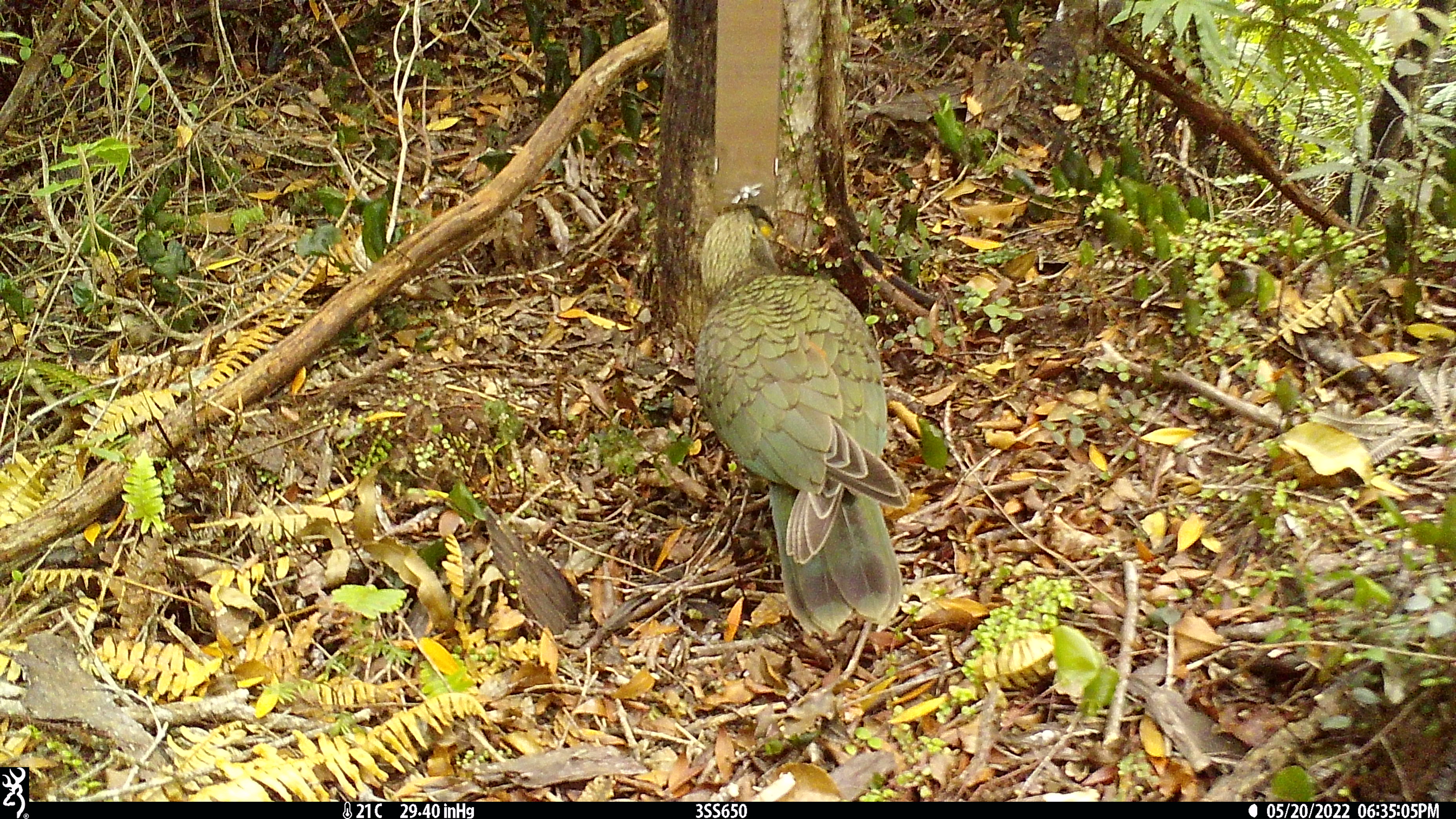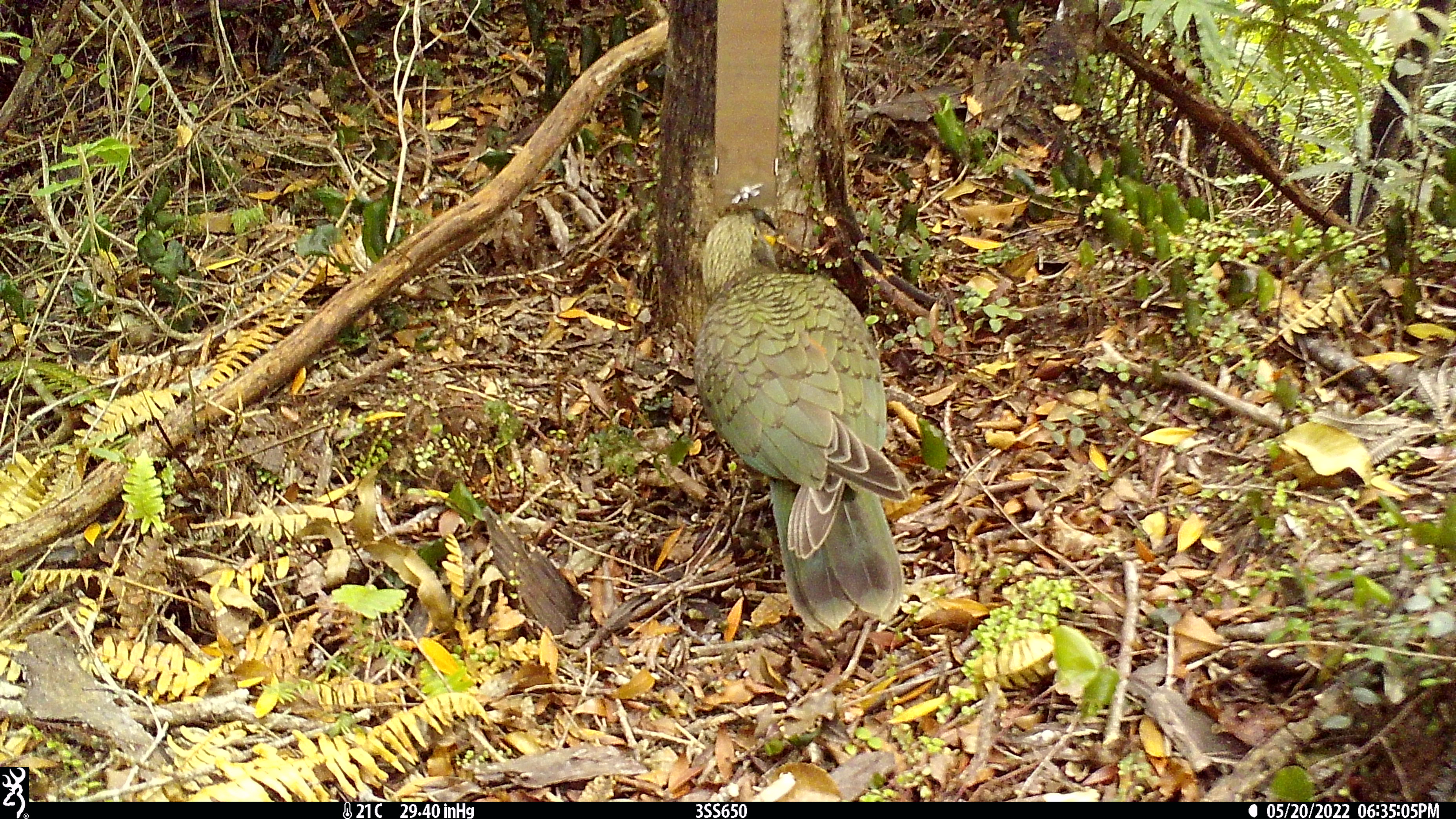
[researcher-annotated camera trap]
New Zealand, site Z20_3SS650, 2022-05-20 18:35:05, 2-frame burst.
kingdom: Animalia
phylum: Chordata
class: Aves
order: Psittaciformes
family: Strigopidae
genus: Nestor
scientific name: Nestor notabilis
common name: kea